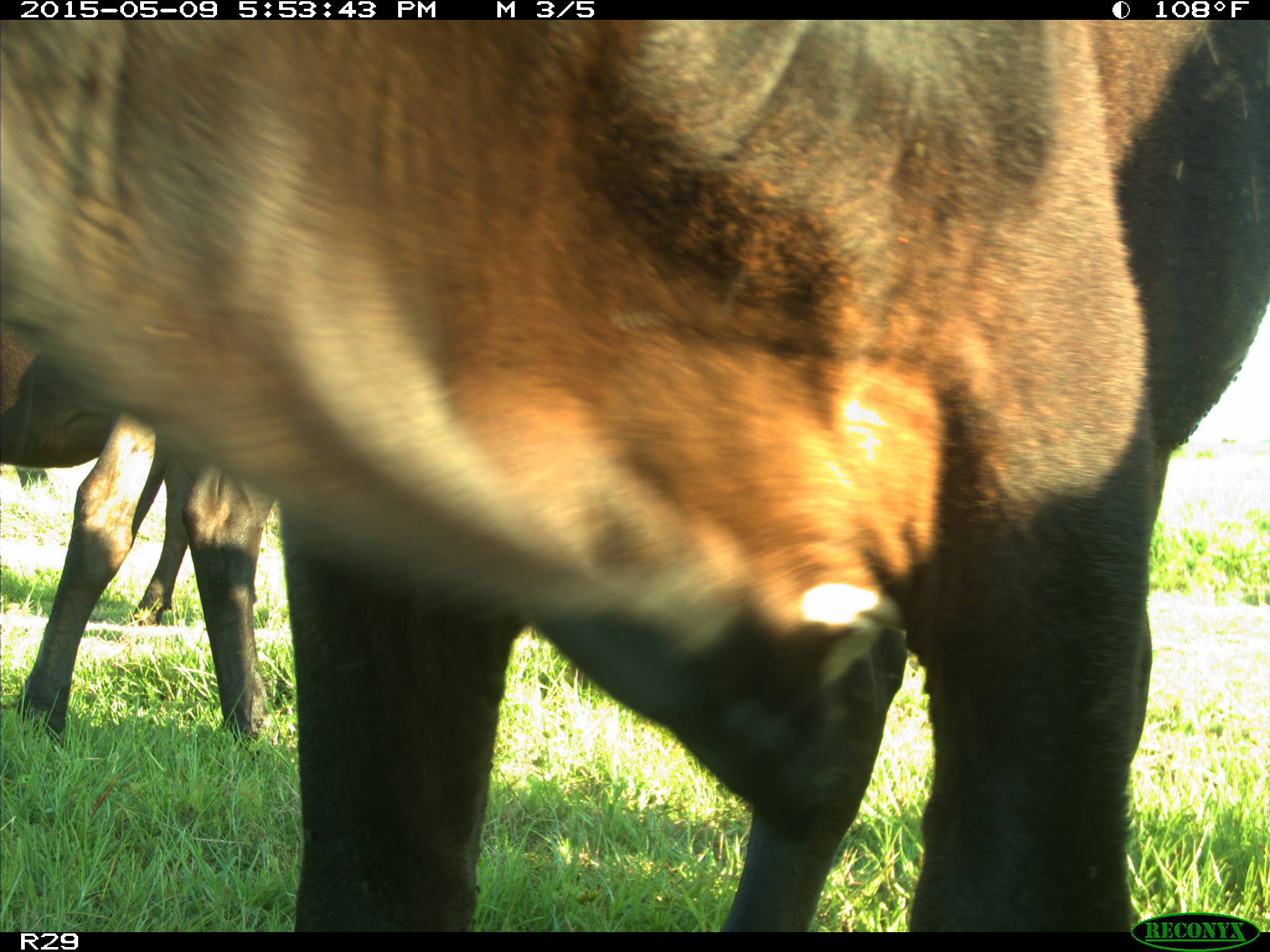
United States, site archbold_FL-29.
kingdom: Animalia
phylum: Chordata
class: Mammalia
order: Artiodactyla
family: Bovidae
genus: Bos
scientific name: Bos taurus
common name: domestic cow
Bos taurus (domestic cow).